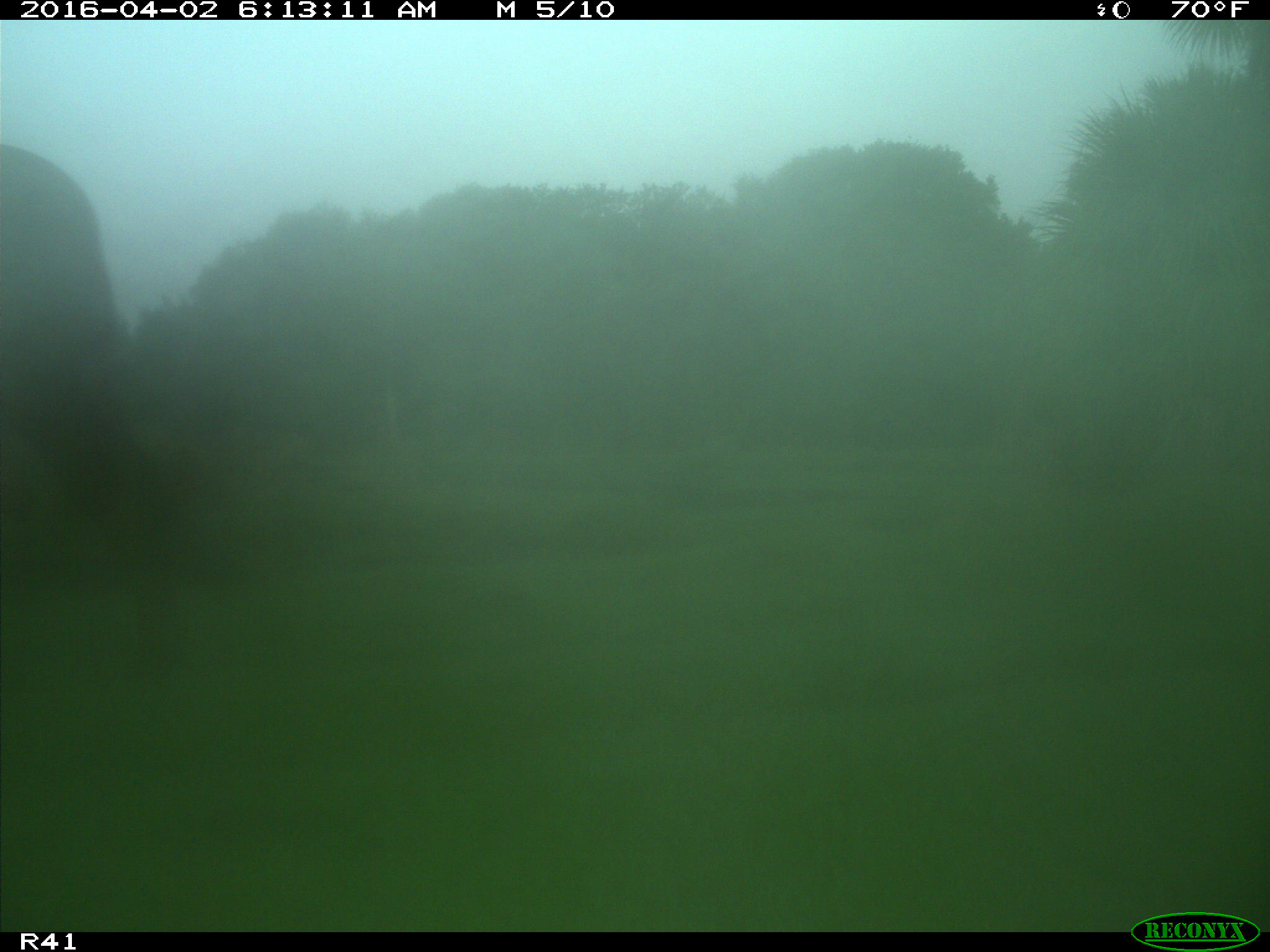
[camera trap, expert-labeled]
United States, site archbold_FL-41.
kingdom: Animalia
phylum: Chordata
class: Mammalia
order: Artiodactyla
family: Bovidae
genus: Bos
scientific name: Bos taurus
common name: domestic cow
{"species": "Bos taurus (domestic cow)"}